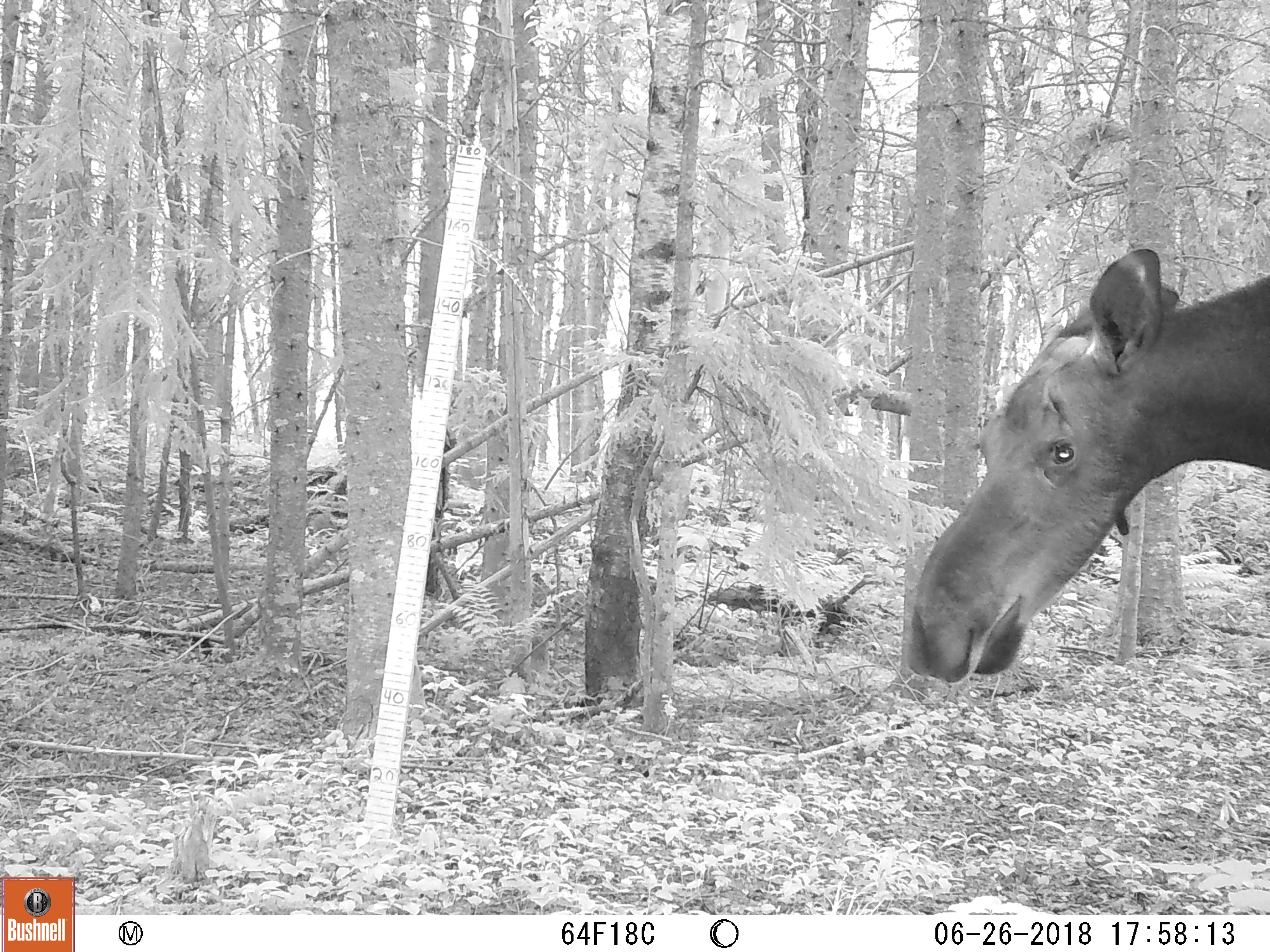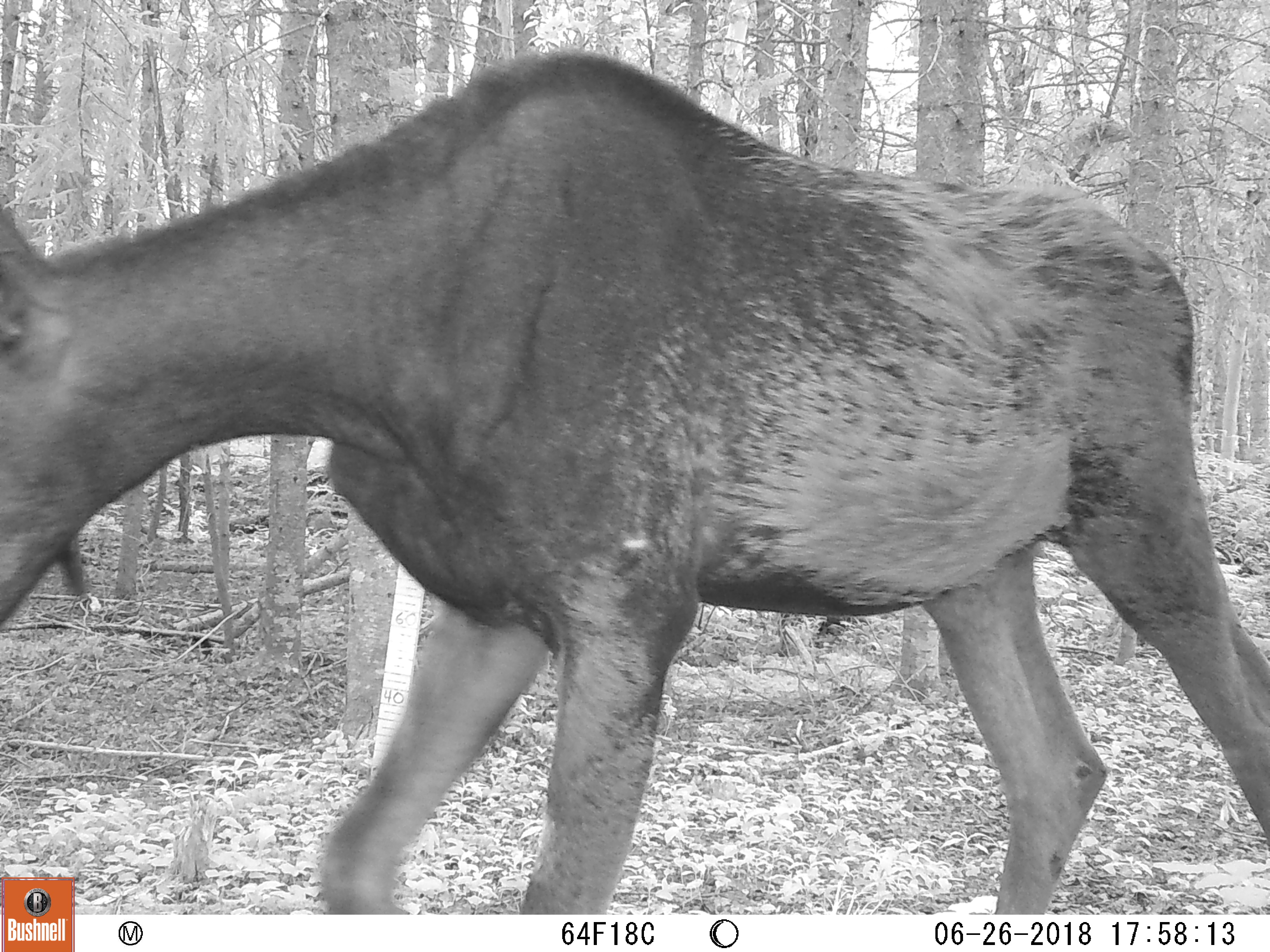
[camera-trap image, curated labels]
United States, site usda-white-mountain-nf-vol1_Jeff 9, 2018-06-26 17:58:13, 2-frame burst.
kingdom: Animalia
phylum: Chordata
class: Mammalia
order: Artiodactyla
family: Cervidae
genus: Alces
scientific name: Alces alces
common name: moose